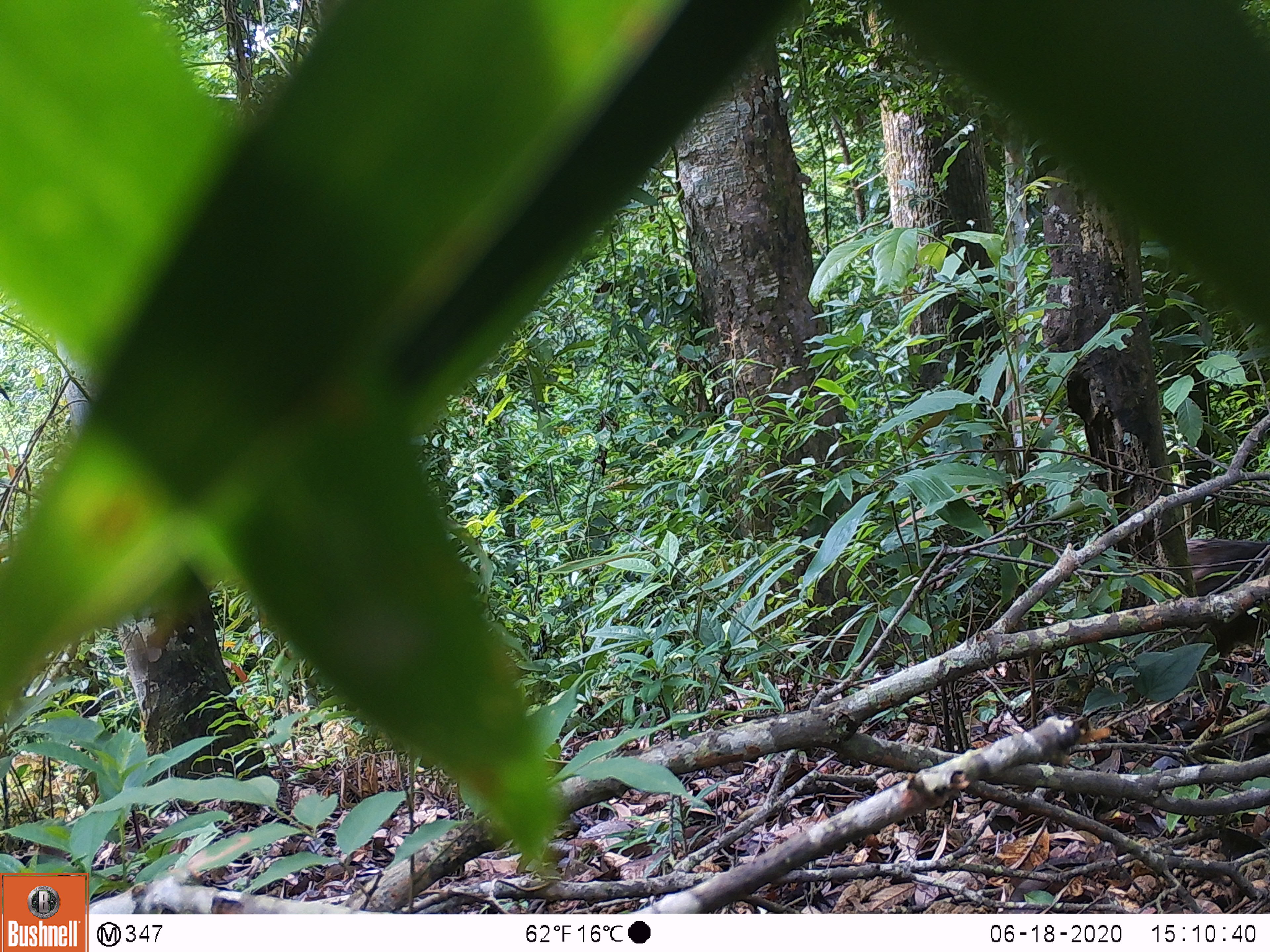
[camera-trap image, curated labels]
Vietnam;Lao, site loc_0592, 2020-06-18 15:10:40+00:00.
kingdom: Animalia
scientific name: Animalia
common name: animal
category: unidentified animal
Unidentified animal (animal) (Animalia). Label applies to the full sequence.